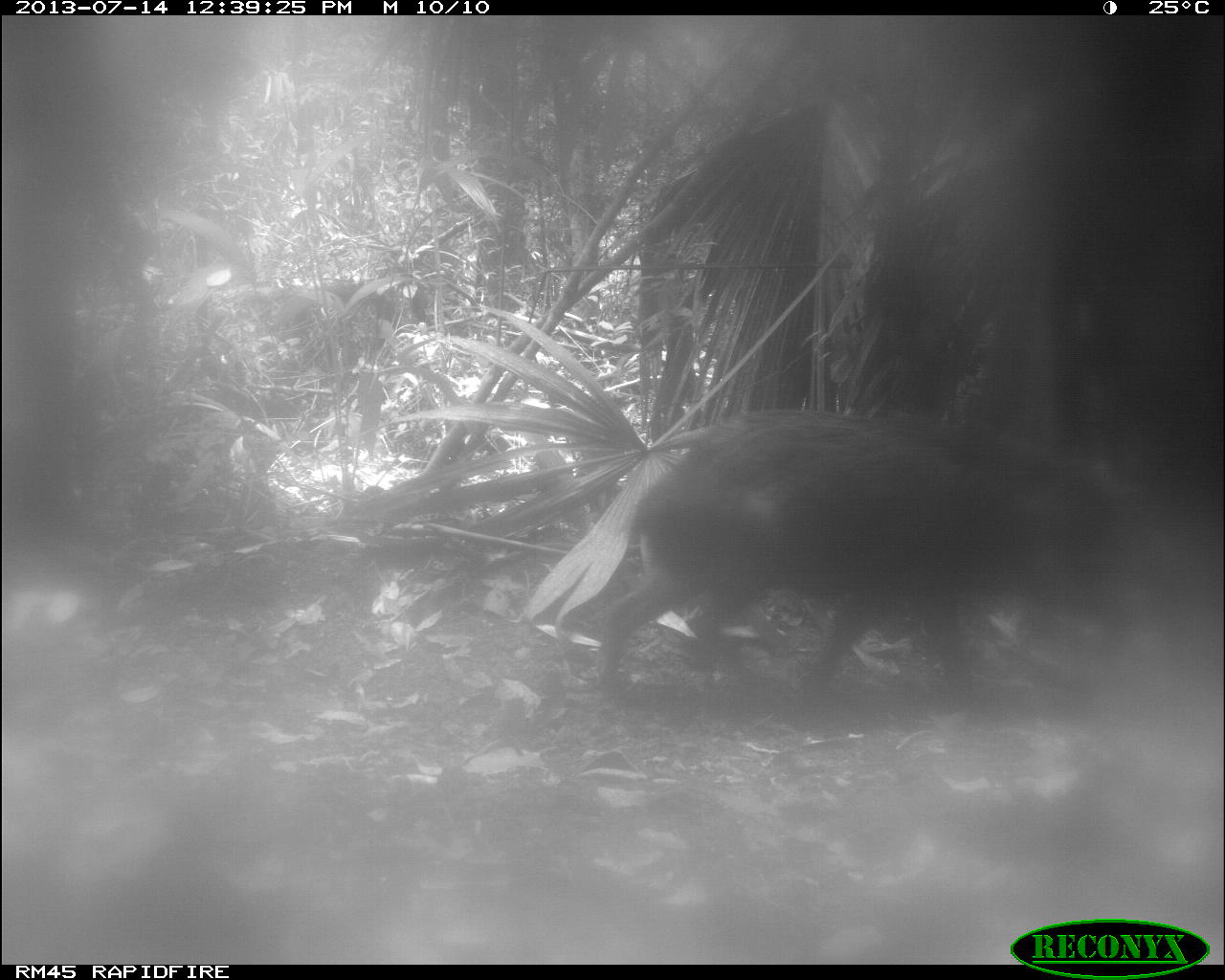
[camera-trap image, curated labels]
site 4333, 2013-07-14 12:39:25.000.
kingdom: Animalia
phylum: Chordata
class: Mammalia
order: Artiodactyla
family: Tayassuidae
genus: Tayassu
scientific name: Tayassu pecari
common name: white-lipped peccary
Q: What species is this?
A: Tayassu pecari (white-lipped peccary).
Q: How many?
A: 2.